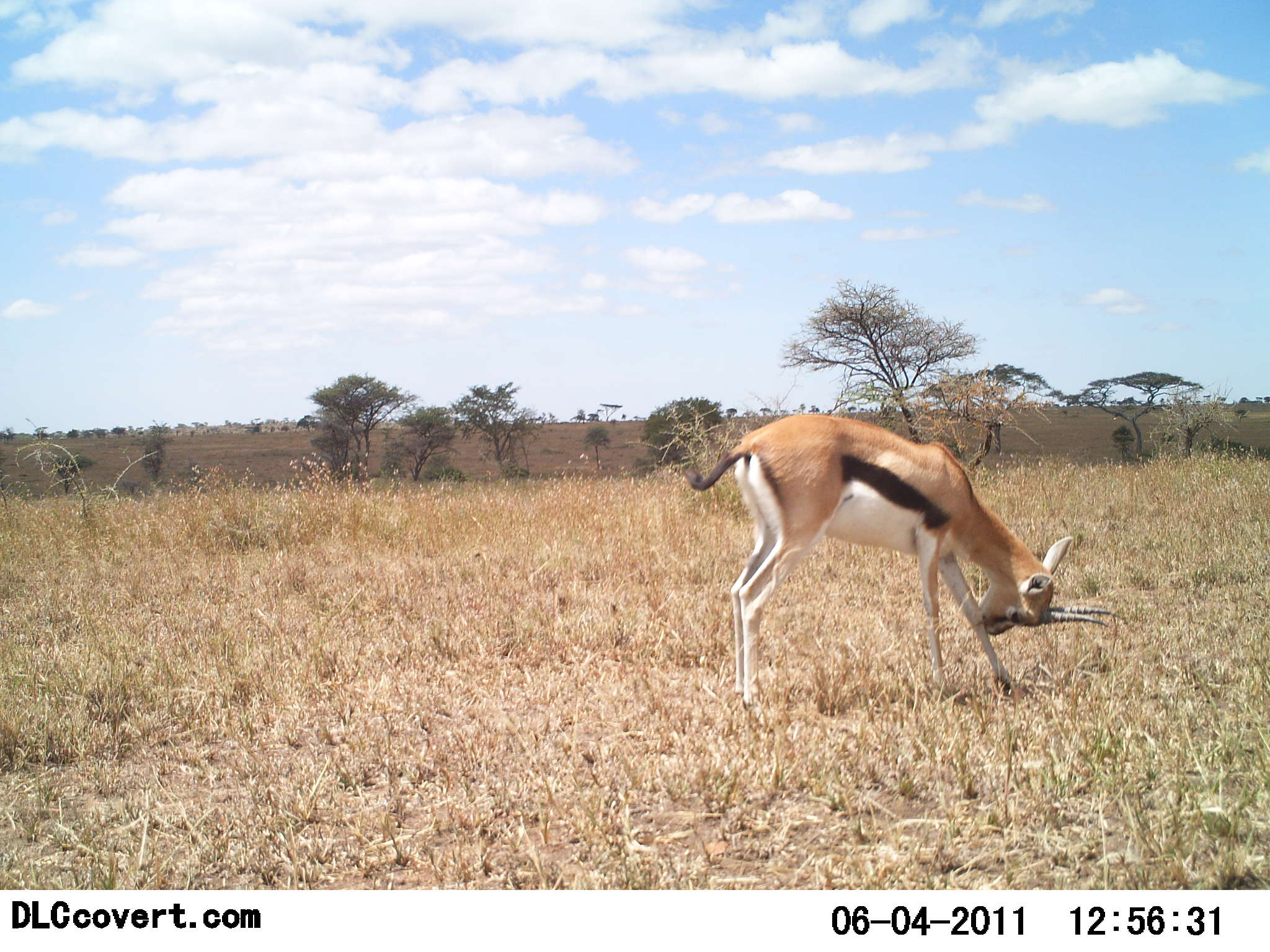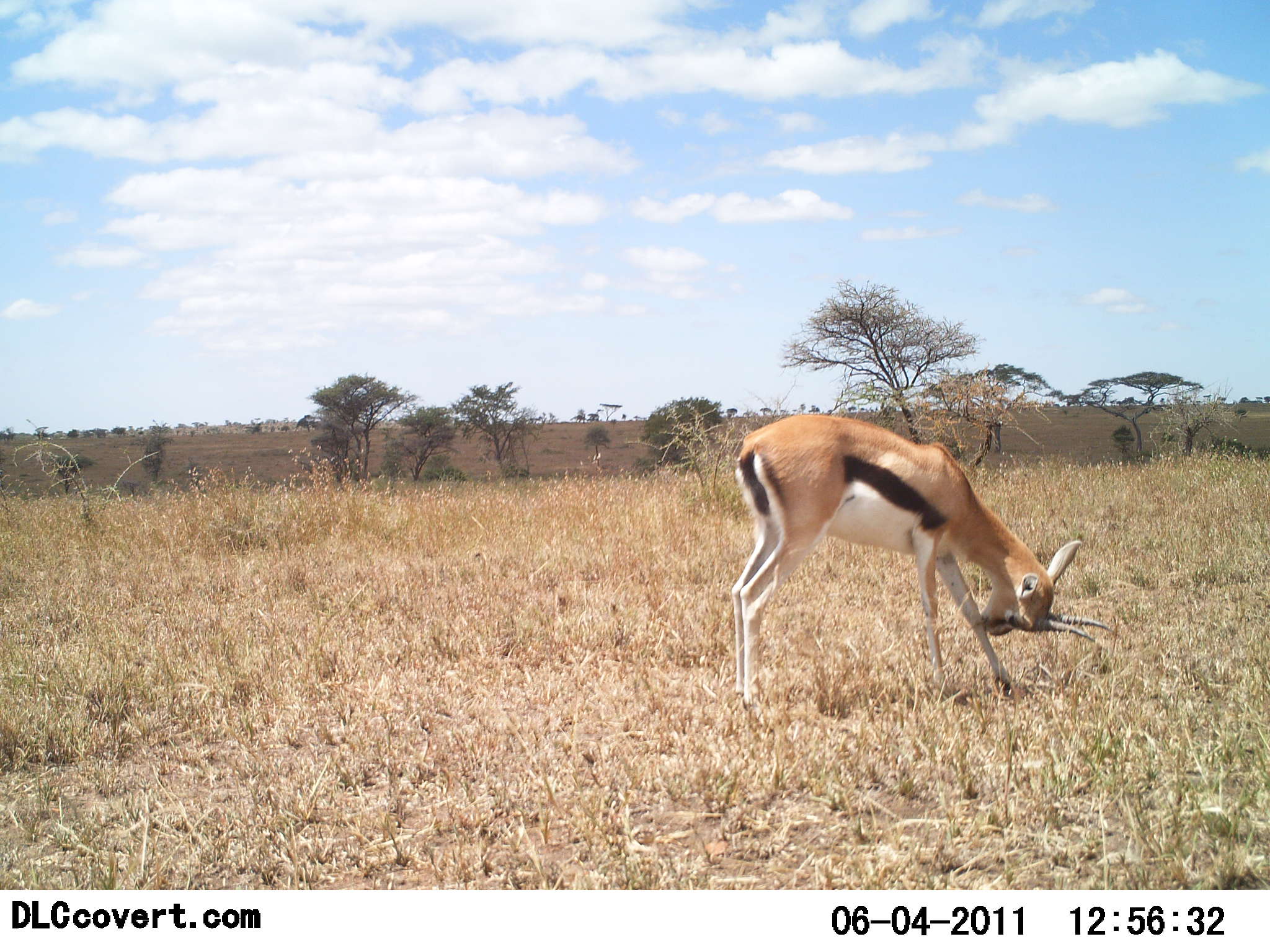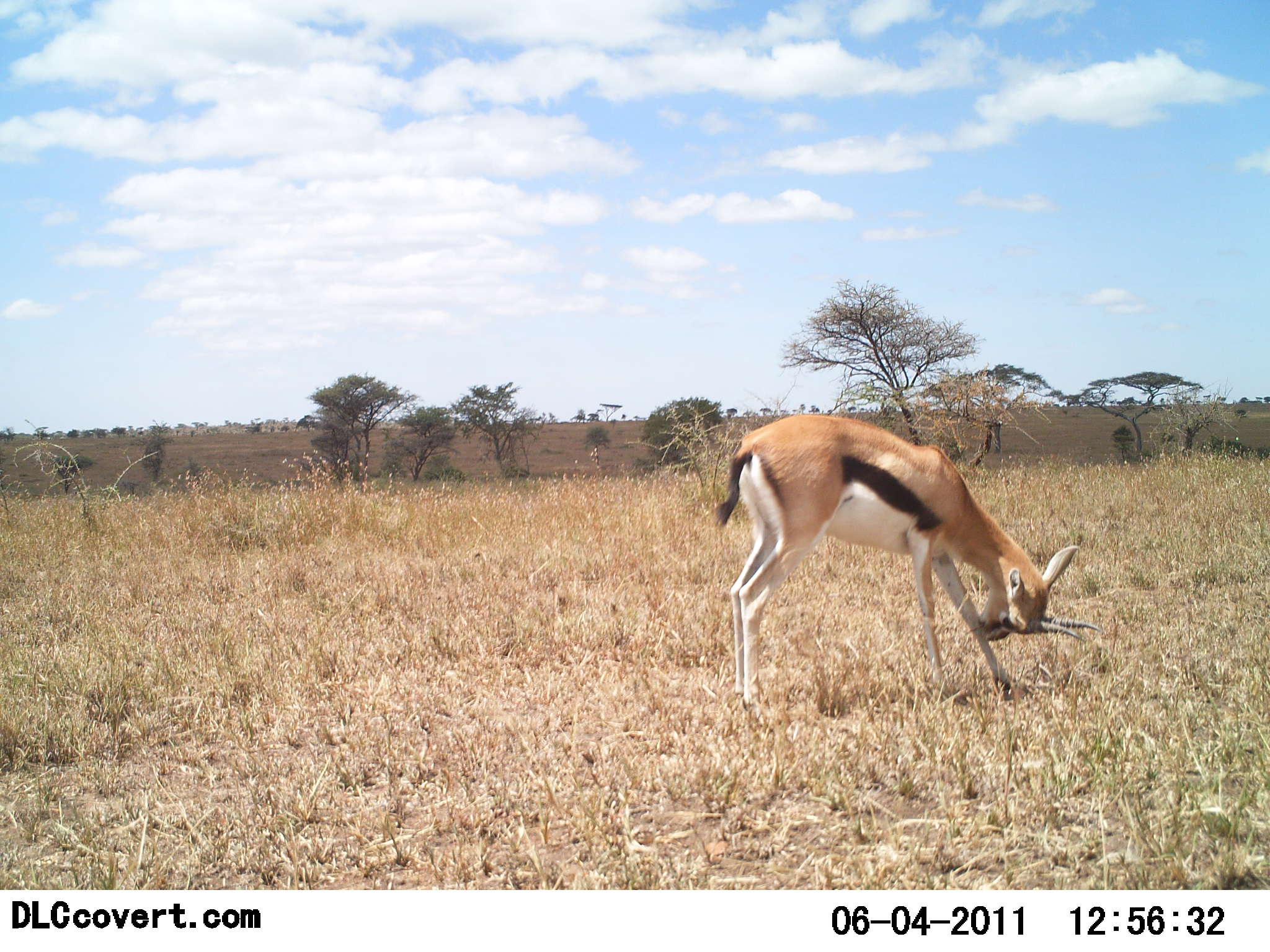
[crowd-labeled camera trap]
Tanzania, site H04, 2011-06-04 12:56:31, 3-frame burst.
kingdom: Animalia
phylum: Chordata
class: Mammalia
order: Artiodactyla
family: Bovidae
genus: Eudorcas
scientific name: Eudorcas thomsonii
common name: thomson's gazelle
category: gazellethomsons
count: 1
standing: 91%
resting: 9%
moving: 0%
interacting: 0%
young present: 0%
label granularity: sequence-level